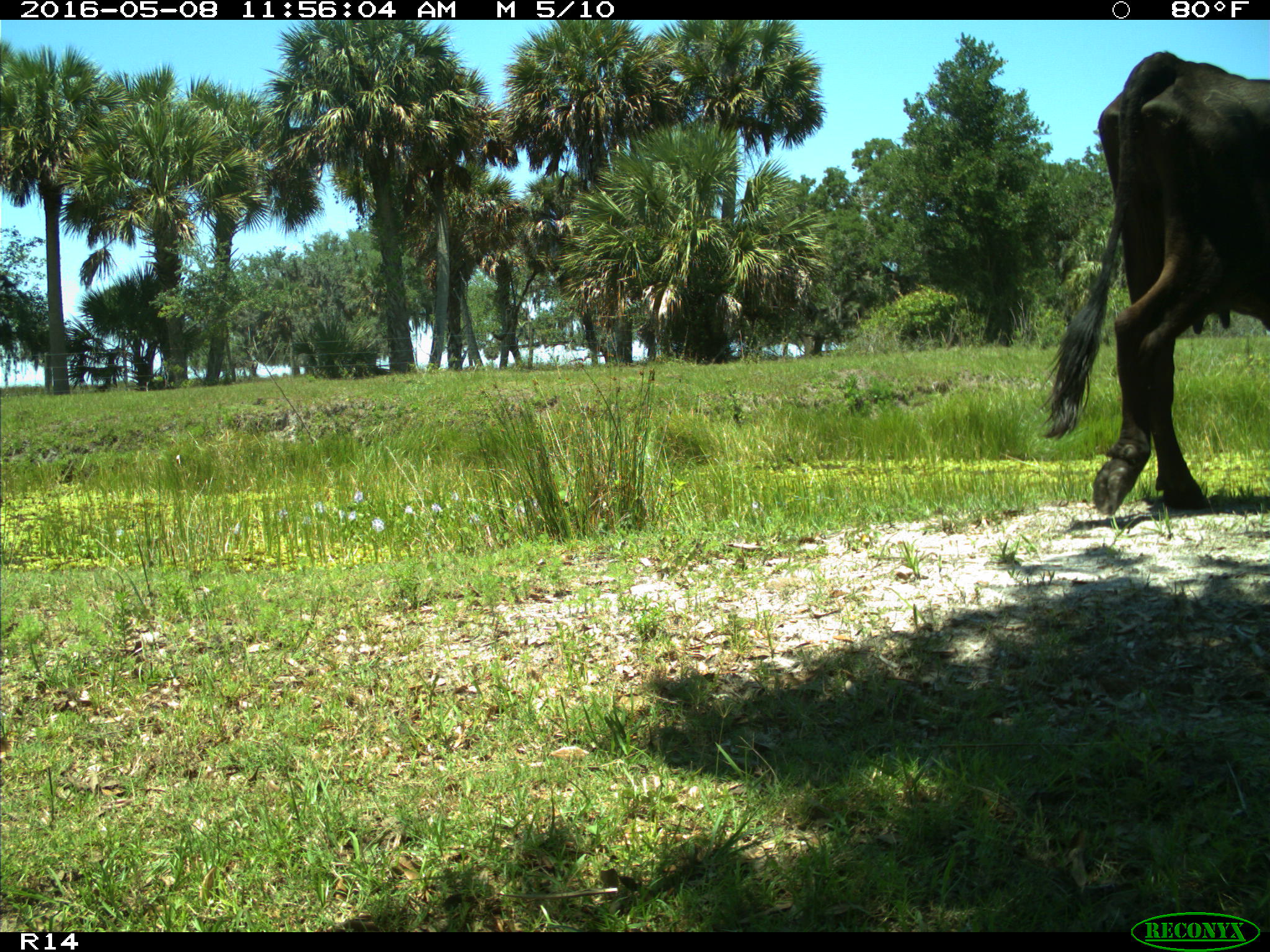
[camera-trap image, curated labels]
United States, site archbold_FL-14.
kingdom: Animalia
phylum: Chordata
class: Mammalia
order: Artiodactyla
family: Bovidae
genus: Bos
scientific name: Bos taurus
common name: domestic cow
Bos taurus (domestic cow).